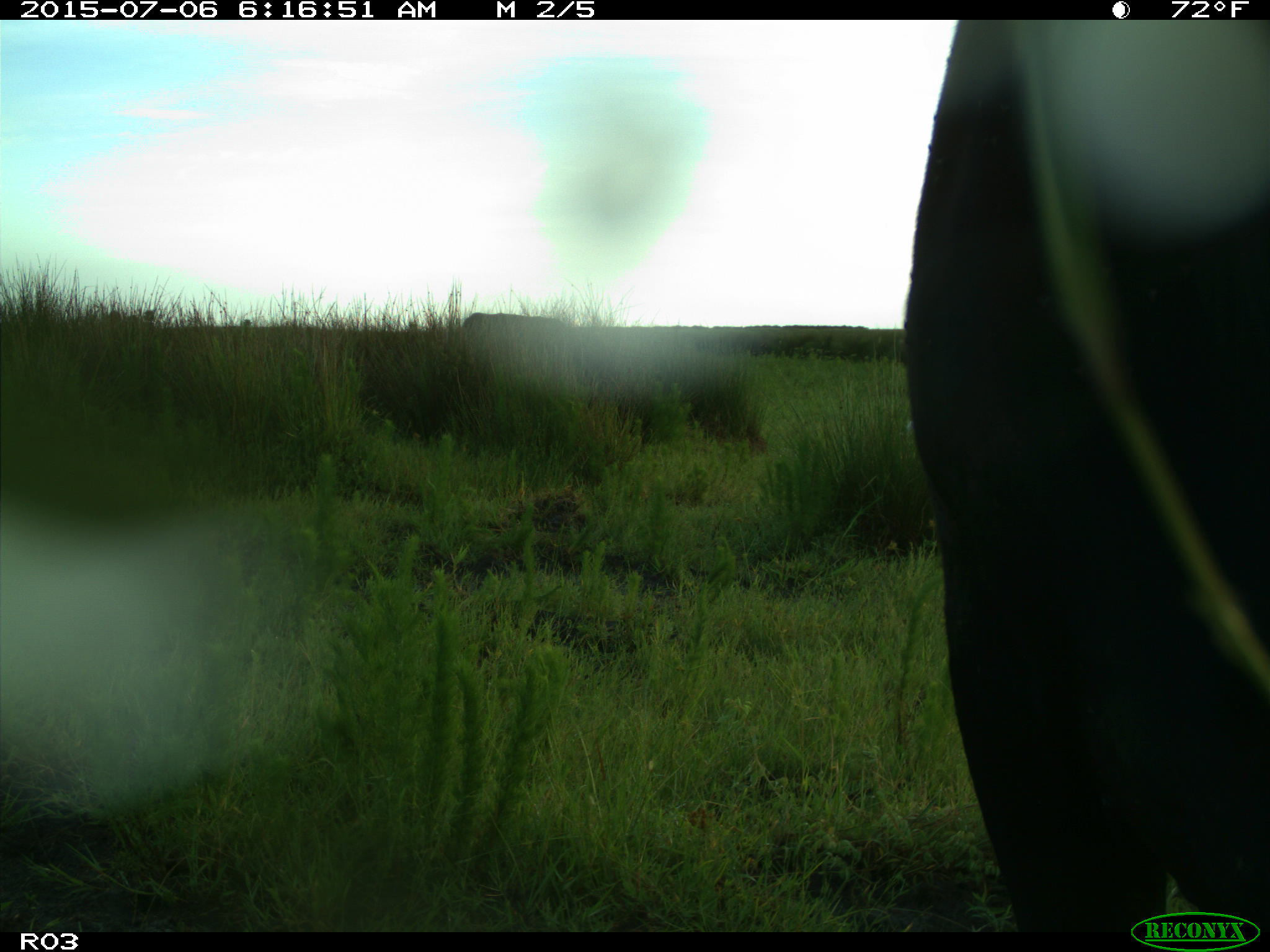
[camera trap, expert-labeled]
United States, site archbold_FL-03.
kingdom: Animalia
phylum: Chordata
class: Mammalia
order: Artiodactyla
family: Bovidae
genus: Bos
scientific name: Bos taurus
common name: domestic cow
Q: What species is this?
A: Bos taurus (domestic cow).